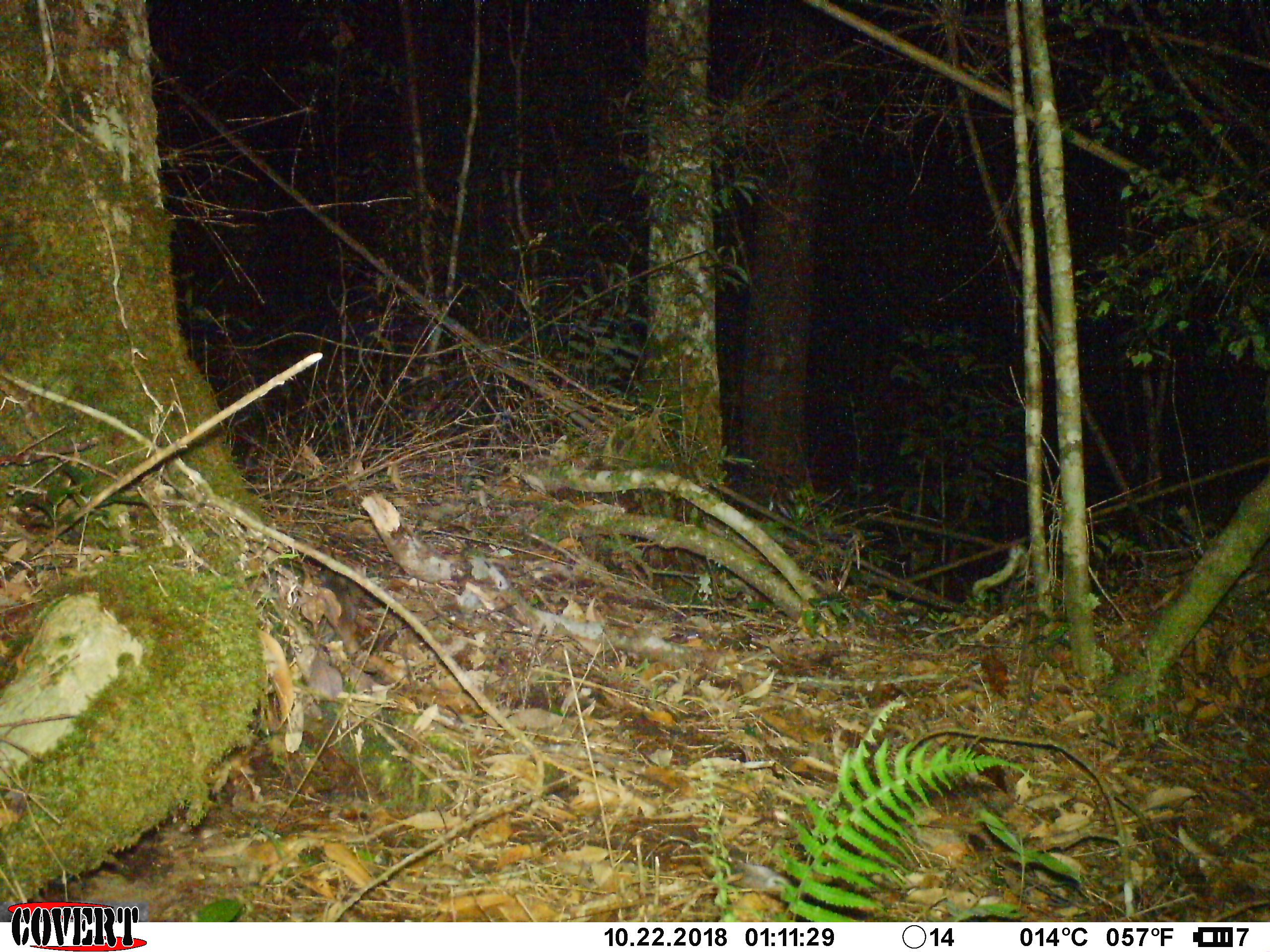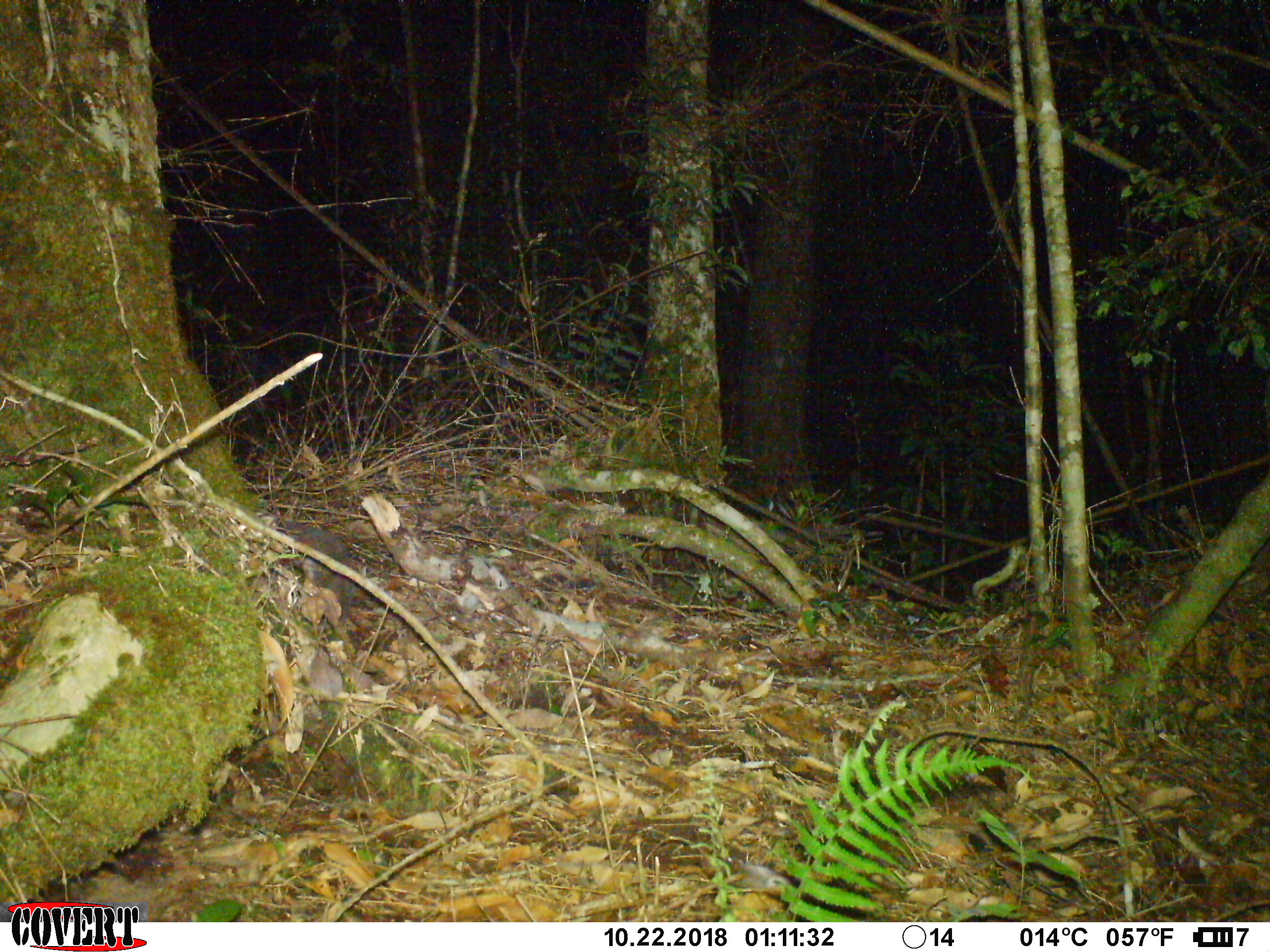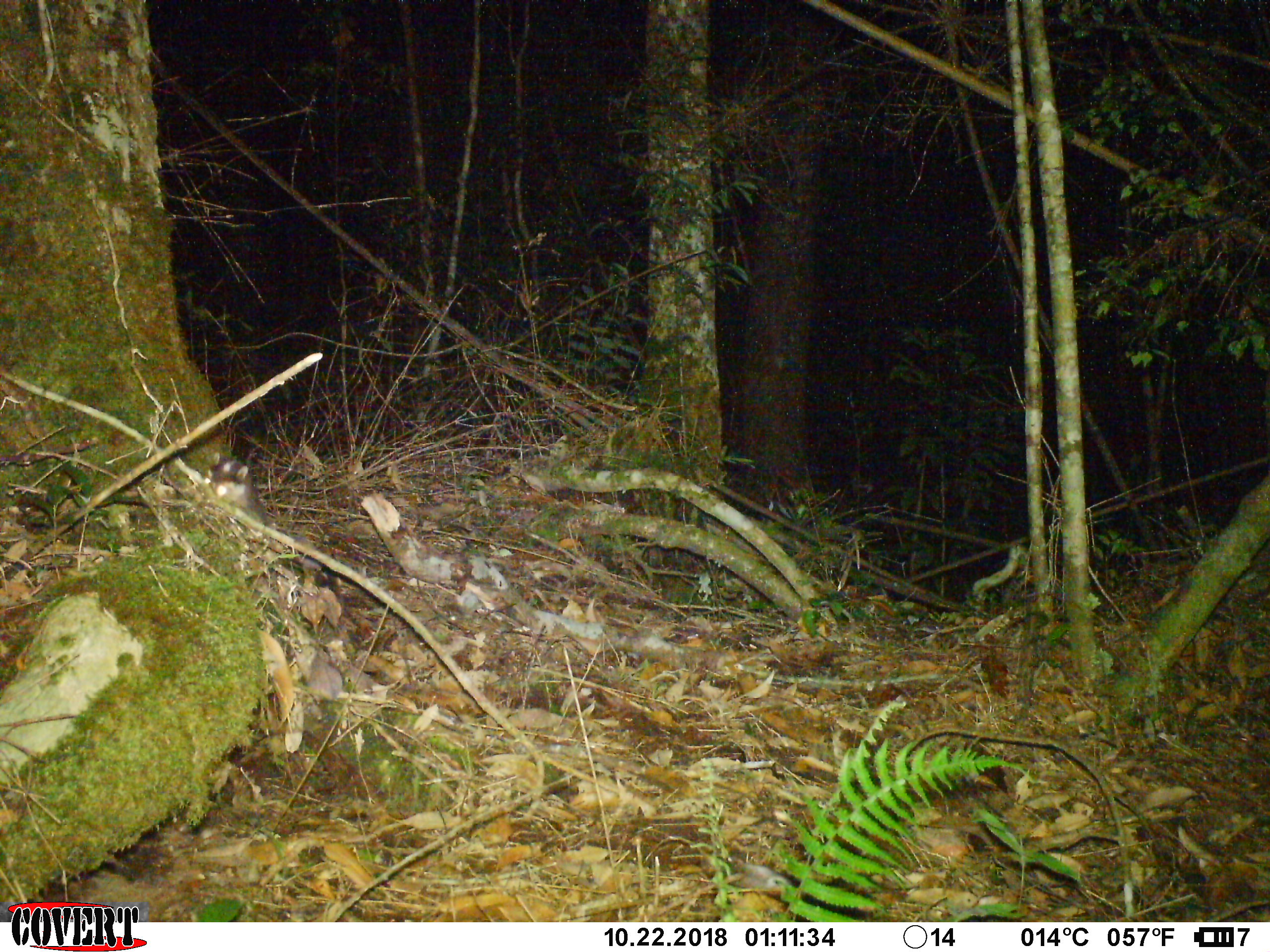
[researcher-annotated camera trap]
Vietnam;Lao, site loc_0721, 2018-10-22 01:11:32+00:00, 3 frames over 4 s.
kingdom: Animalia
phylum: Chordata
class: Mammalia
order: Carnivora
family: Mustelidae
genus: Melogale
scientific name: Melogale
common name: ferret badger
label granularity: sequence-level